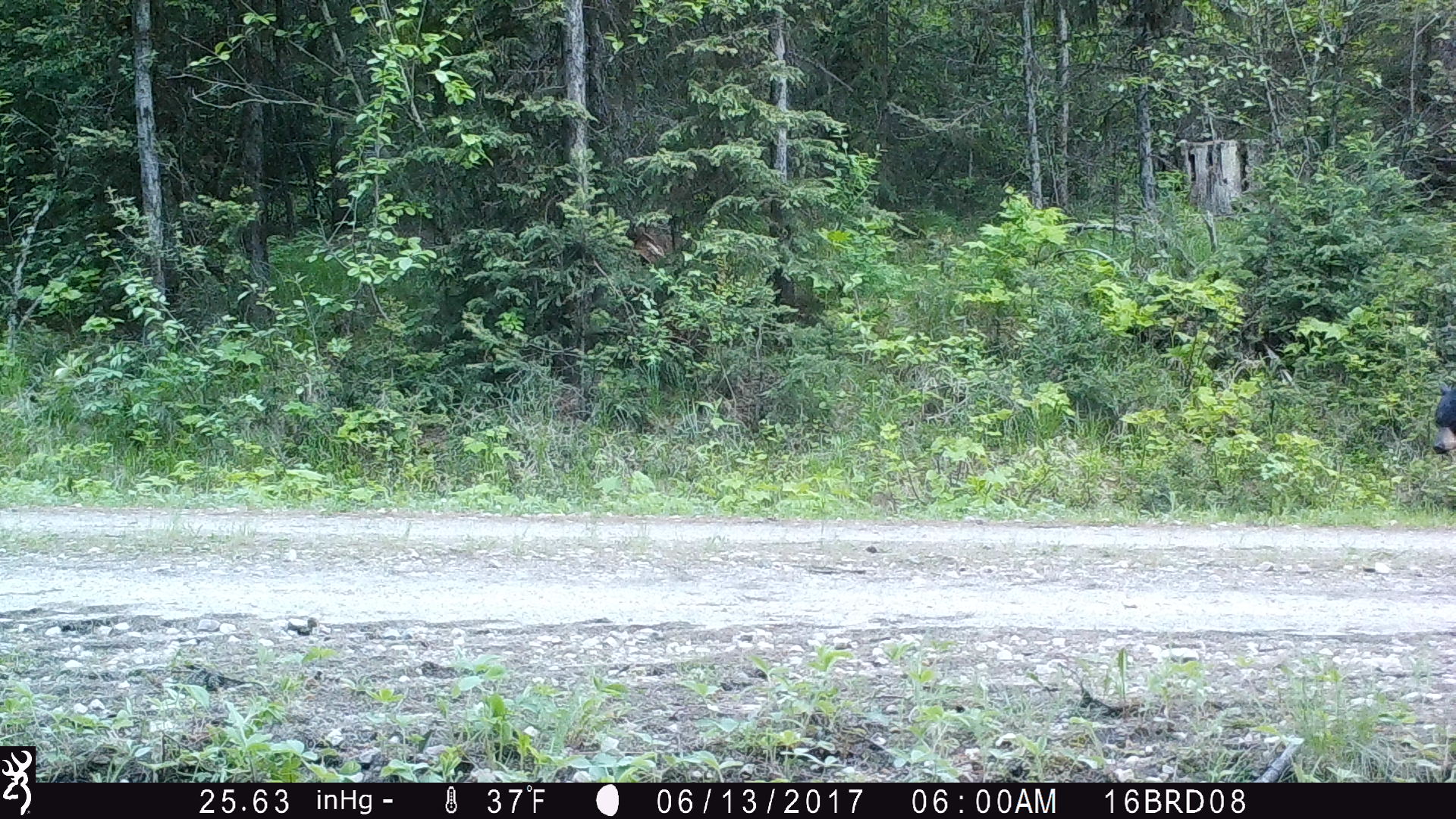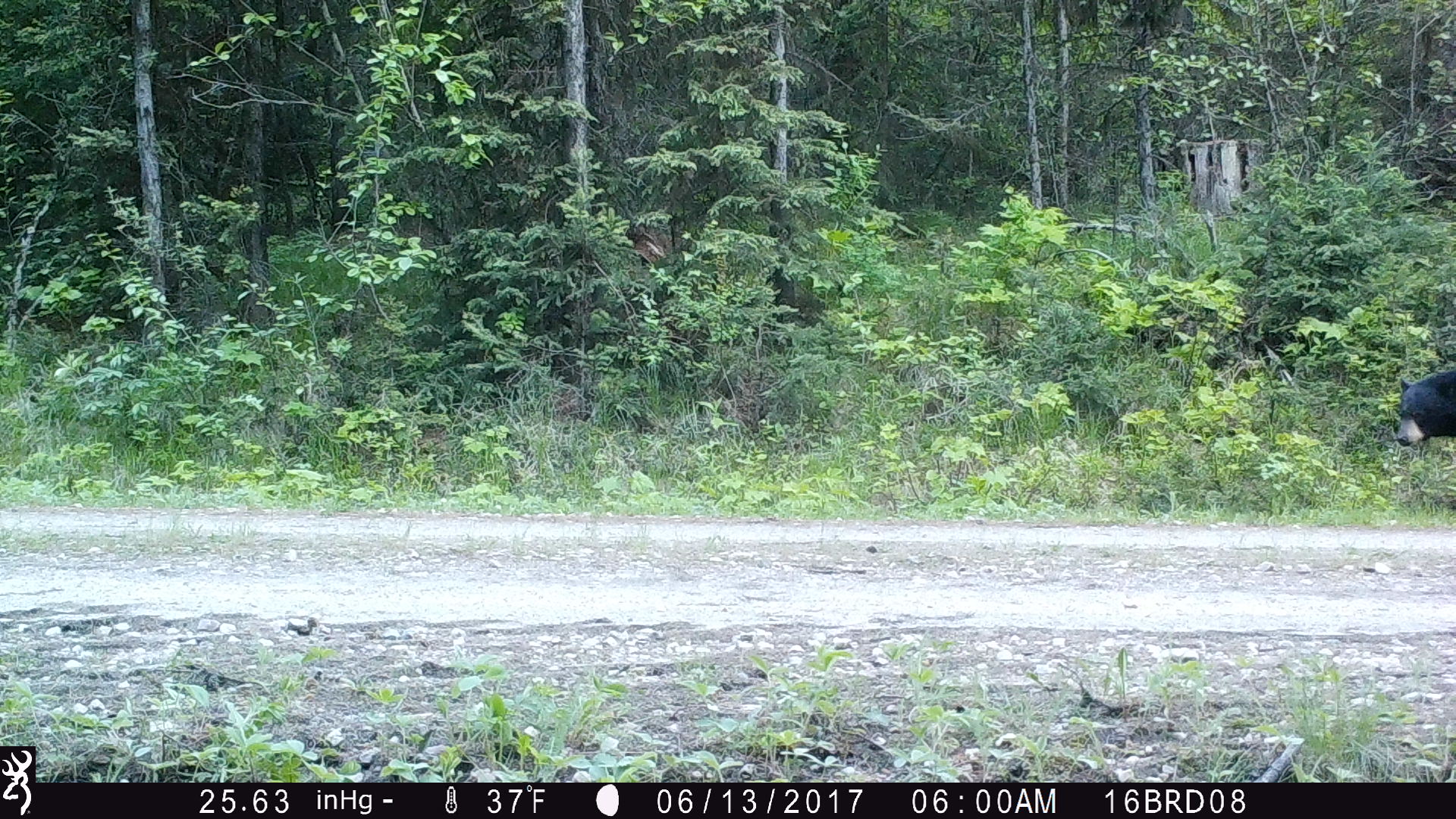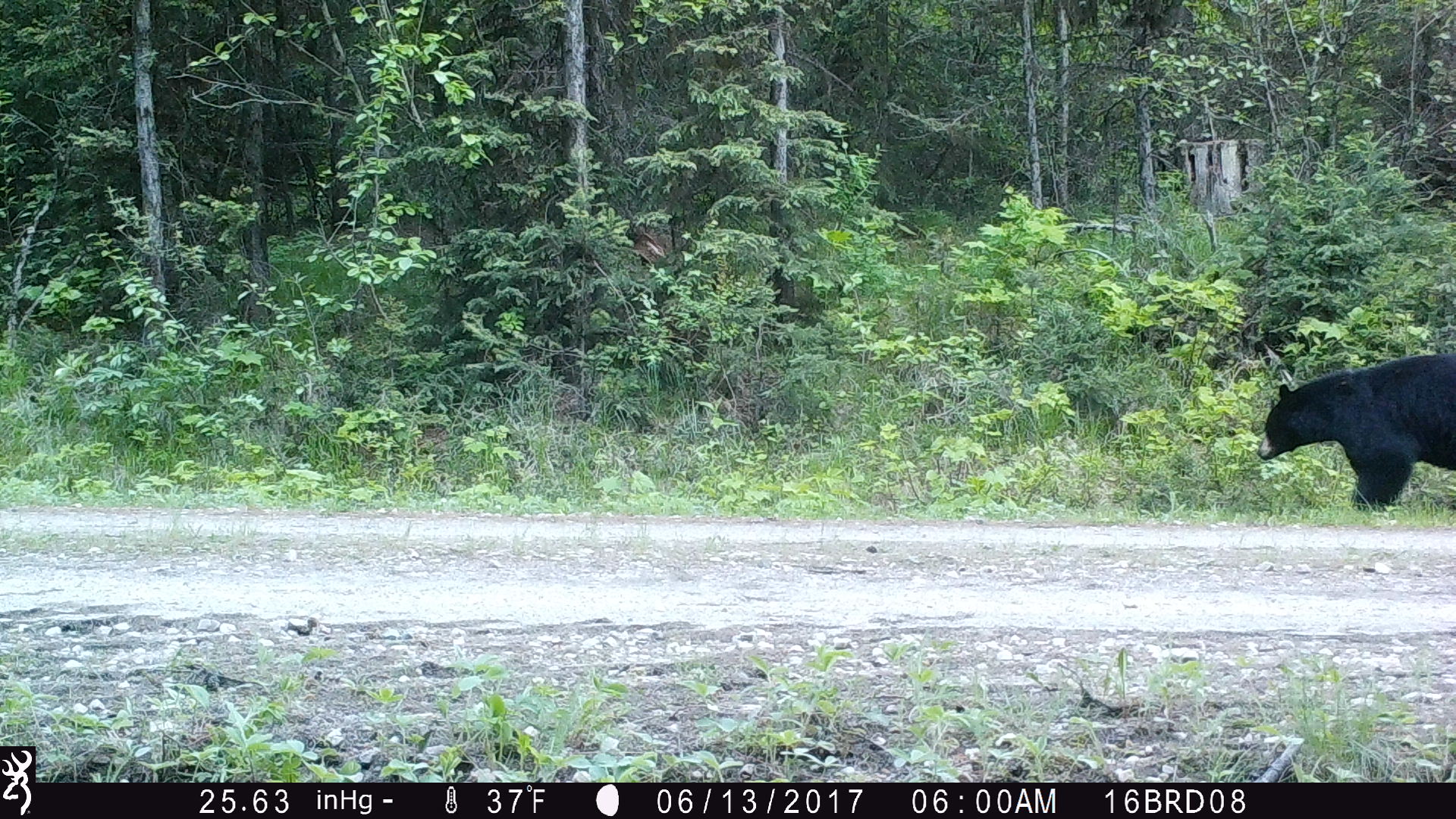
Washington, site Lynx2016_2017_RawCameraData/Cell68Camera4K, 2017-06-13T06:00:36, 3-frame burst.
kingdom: Animalia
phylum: Chordata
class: Mammalia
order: Carnivora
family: Ursidae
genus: Ursus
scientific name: Ursus americanus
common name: american black bear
Ursus americanus (american black bear). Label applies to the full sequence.